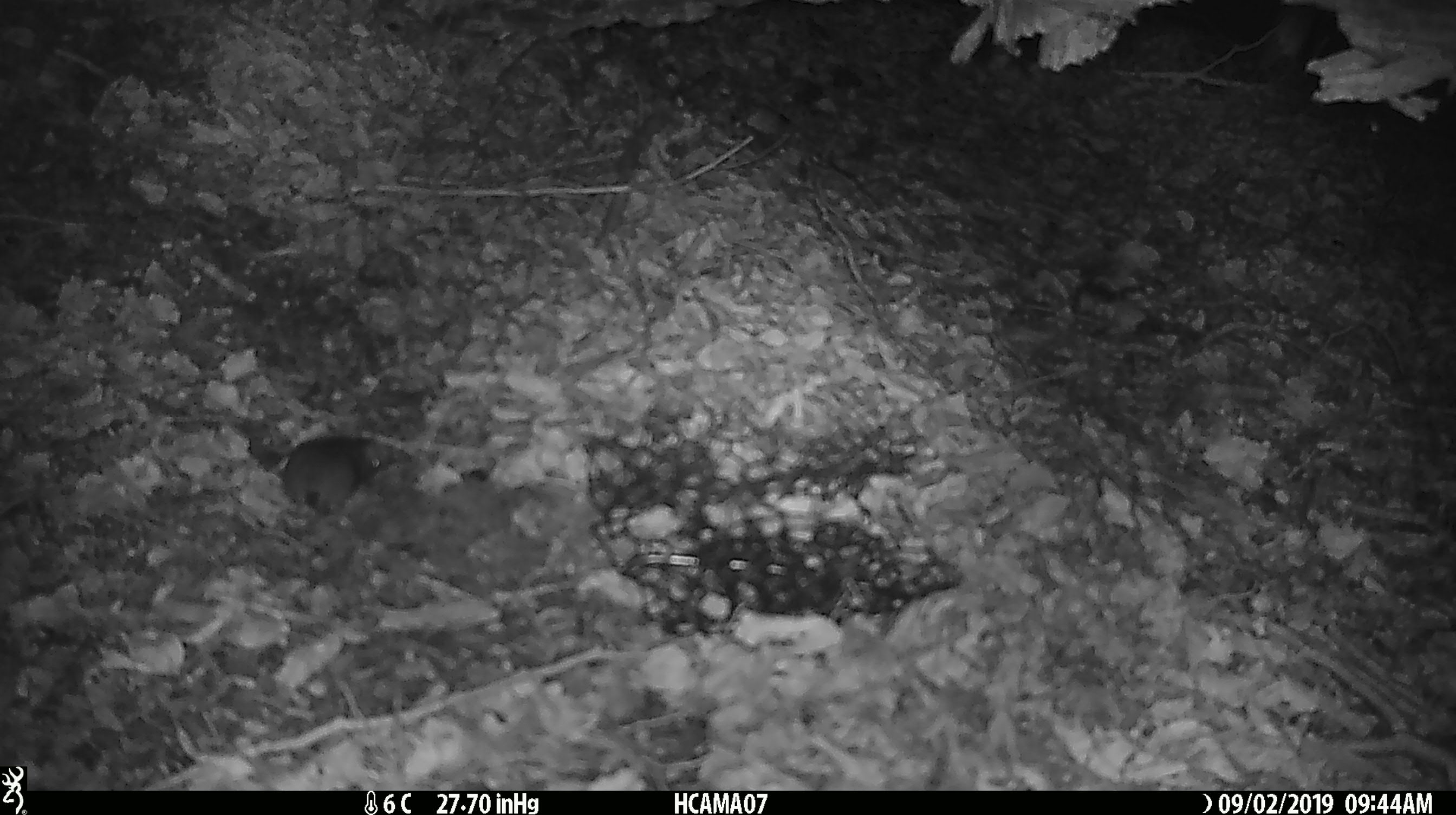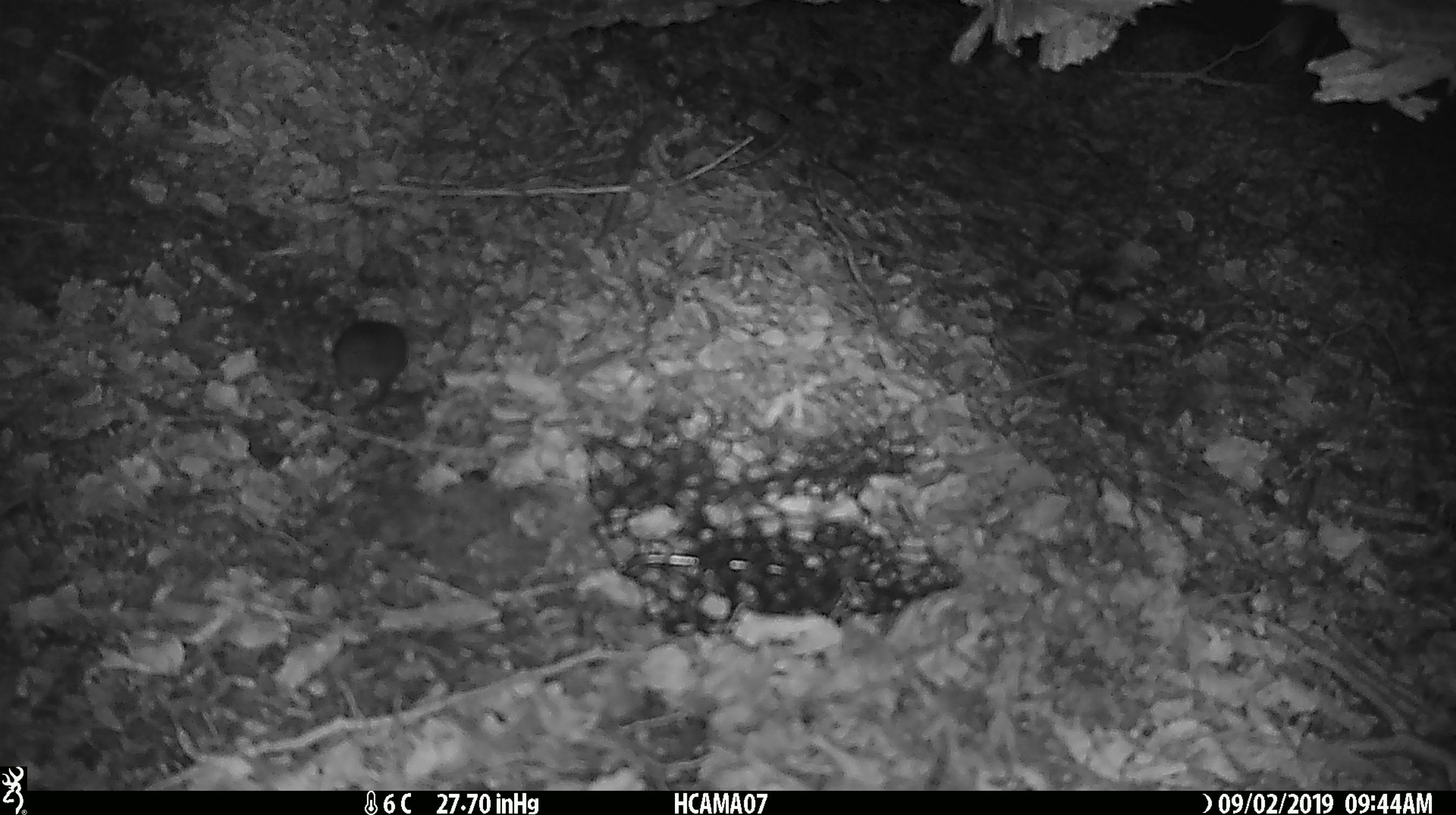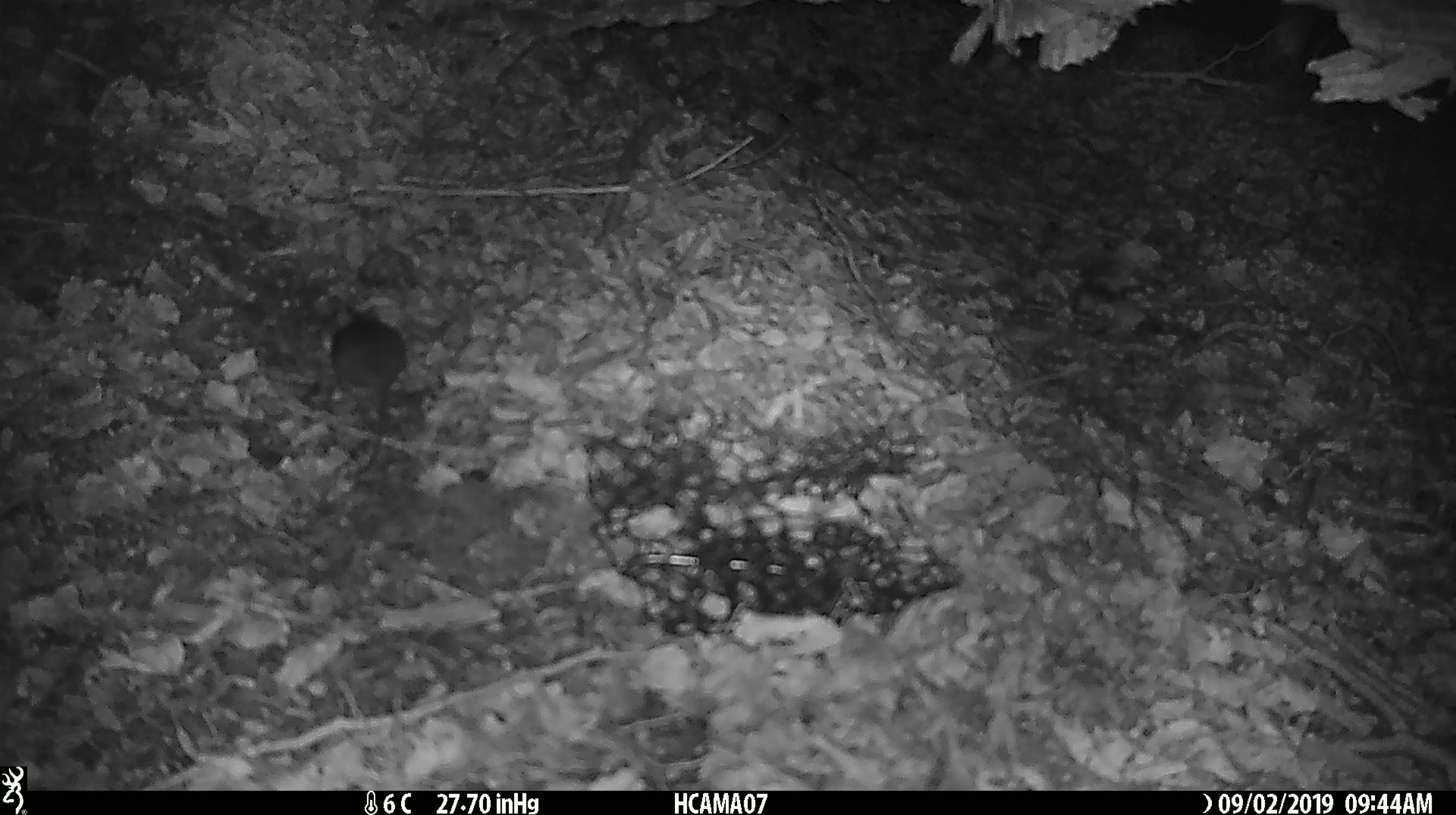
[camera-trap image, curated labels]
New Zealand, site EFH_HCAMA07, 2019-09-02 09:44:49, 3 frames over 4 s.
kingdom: Animalia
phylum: Chordata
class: Mammalia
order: Rodentia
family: Muridae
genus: Mus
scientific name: Mus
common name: mouse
Mouse (Mus).